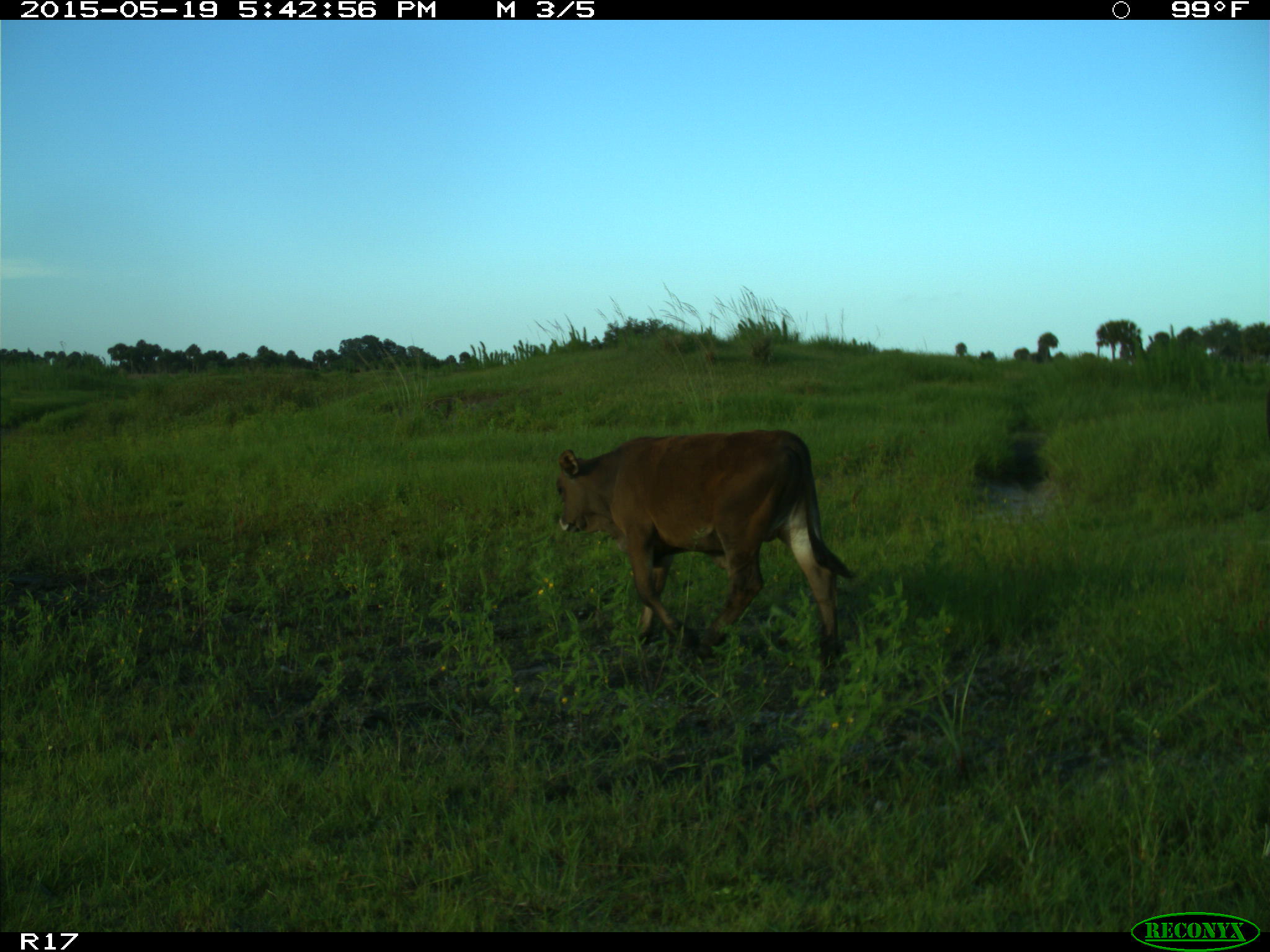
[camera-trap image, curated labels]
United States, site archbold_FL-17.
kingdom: Animalia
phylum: Chordata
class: Mammalia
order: Artiodactyla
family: Bovidae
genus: Bos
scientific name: Bos taurus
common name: domestic cow